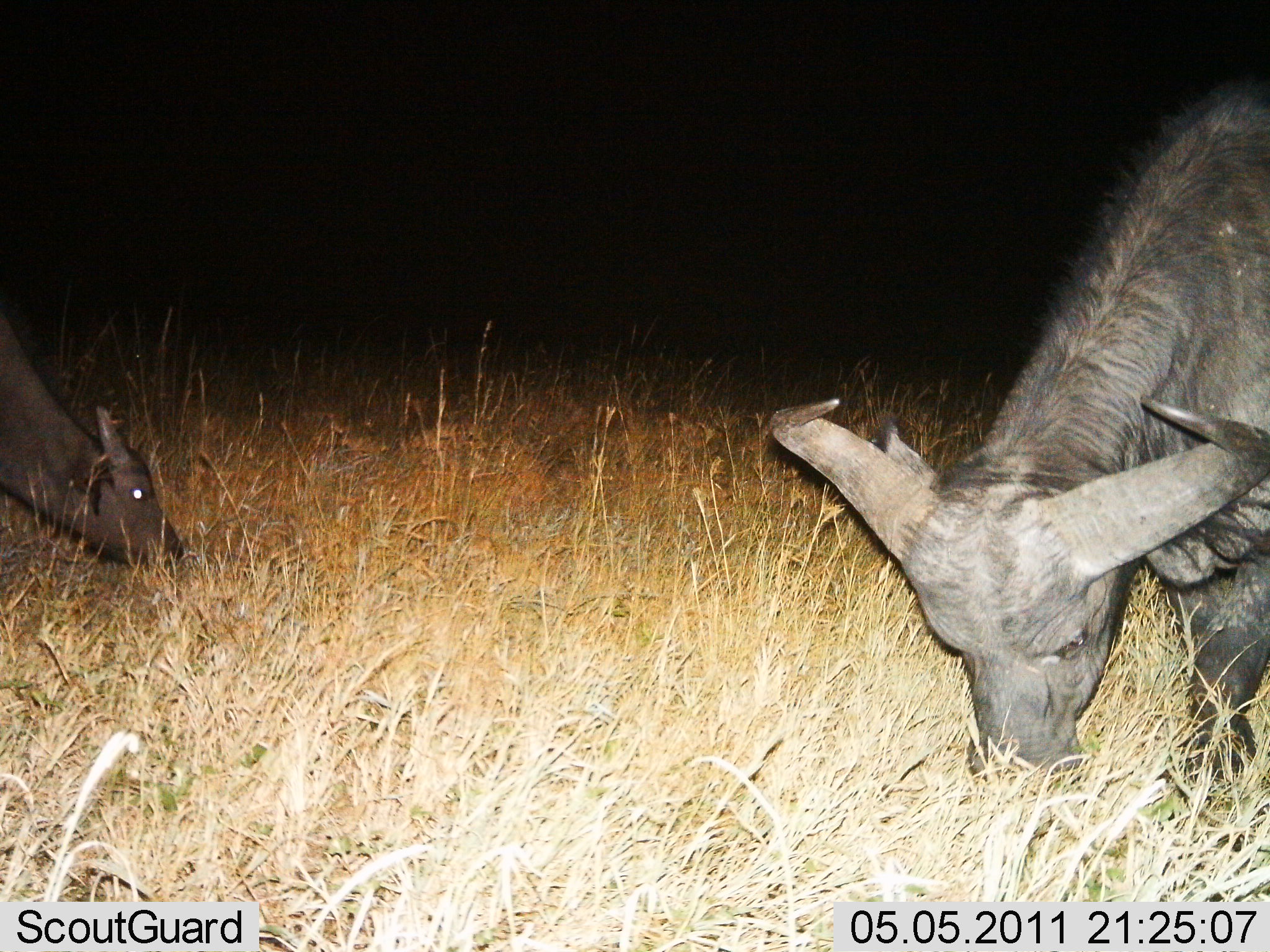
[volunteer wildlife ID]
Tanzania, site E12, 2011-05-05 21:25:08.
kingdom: Animalia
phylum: Chordata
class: Mammalia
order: Artiodactyla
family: Bovidae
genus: Syncerus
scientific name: Syncerus caffer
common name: cape buffalo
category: buffalo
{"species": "buffalo (cape buffalo) (Syncerus caffer)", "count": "2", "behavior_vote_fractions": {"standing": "0%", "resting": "0%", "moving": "0%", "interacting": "0%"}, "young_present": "14%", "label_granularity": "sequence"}